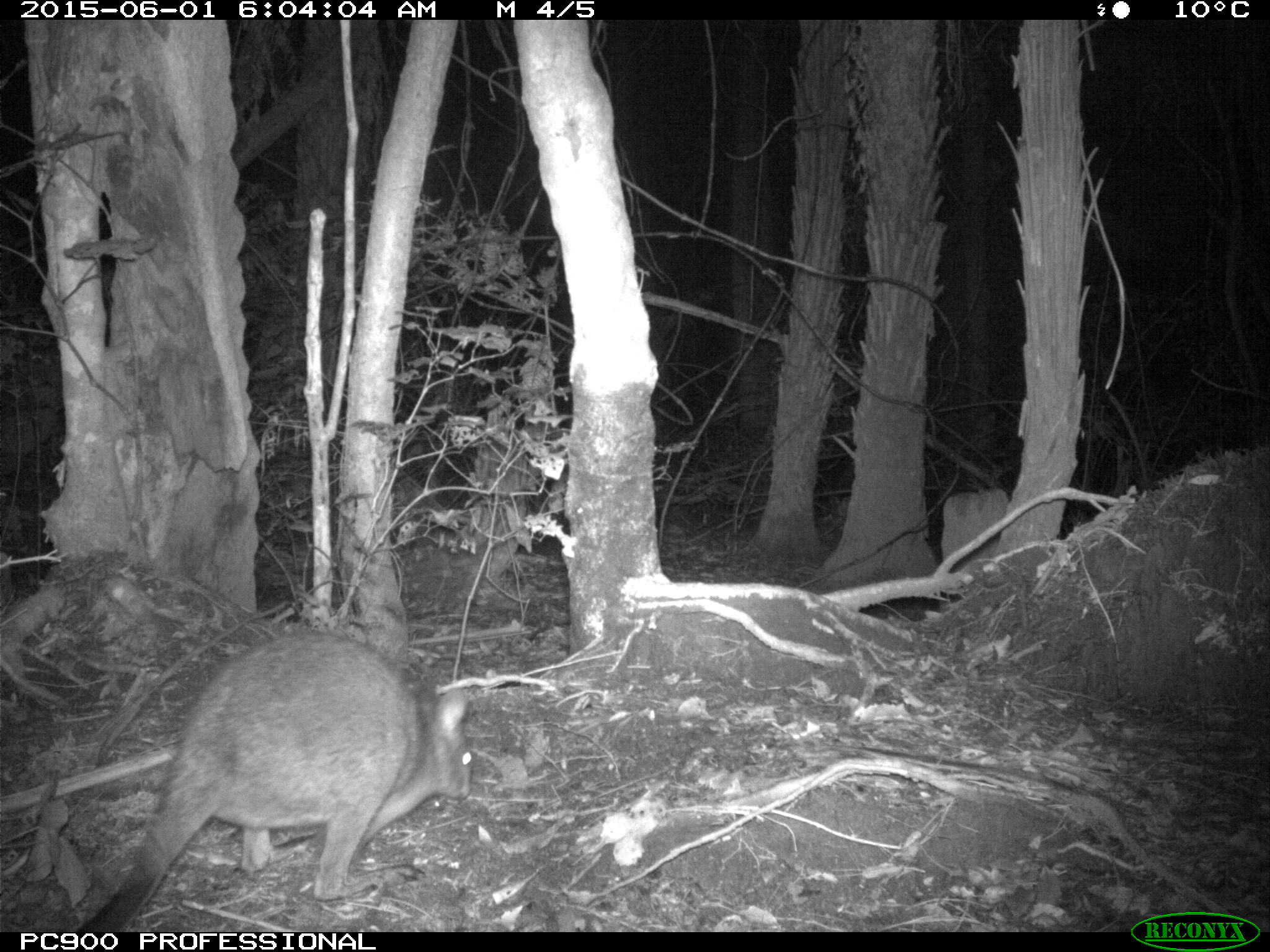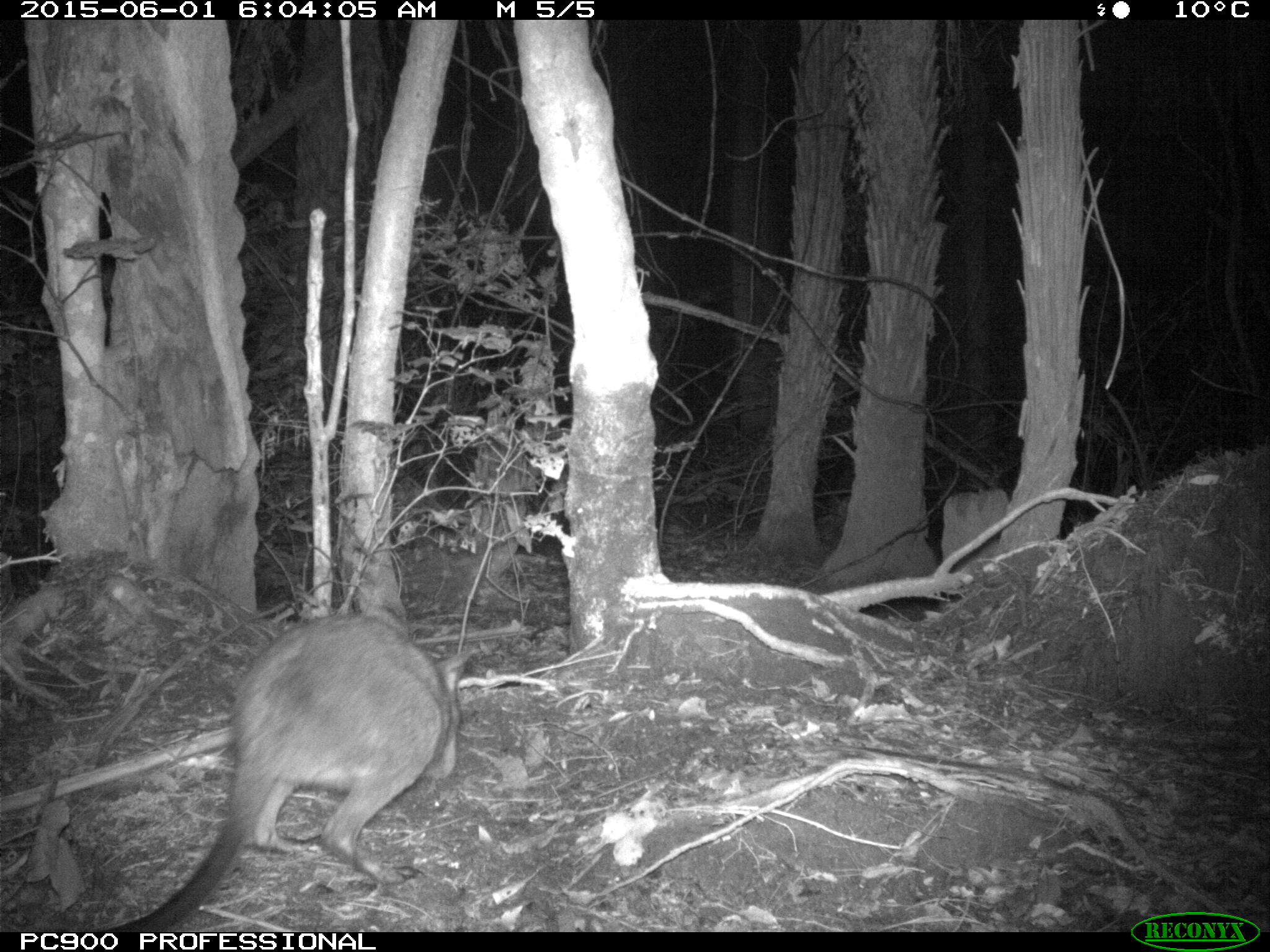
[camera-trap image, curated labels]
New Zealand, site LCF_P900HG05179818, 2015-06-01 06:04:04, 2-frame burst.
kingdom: Animalia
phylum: Chordata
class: Mammalia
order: Diprotodontia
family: Macropodidae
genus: Notamacropus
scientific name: Notamacropus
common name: wallaby